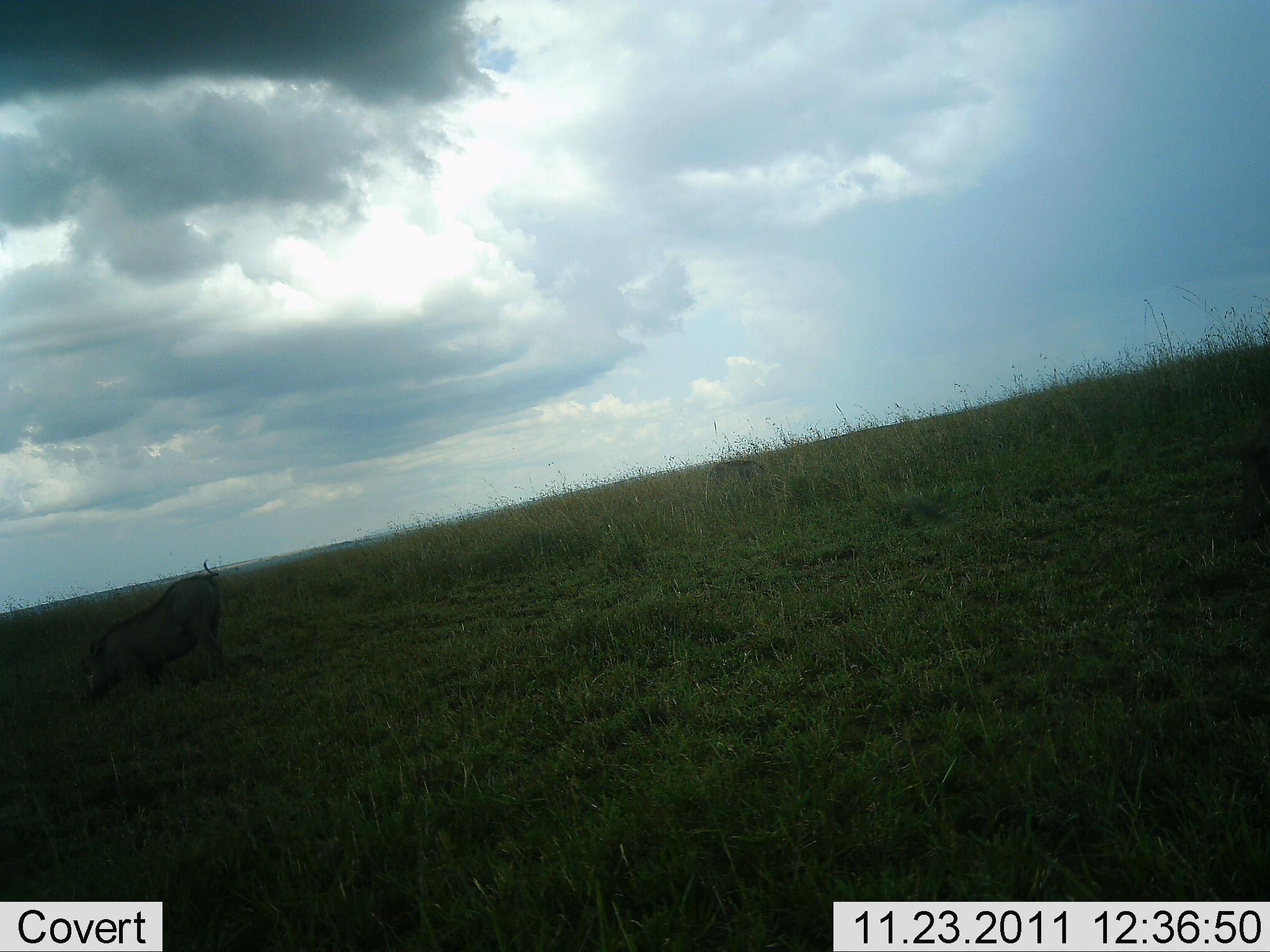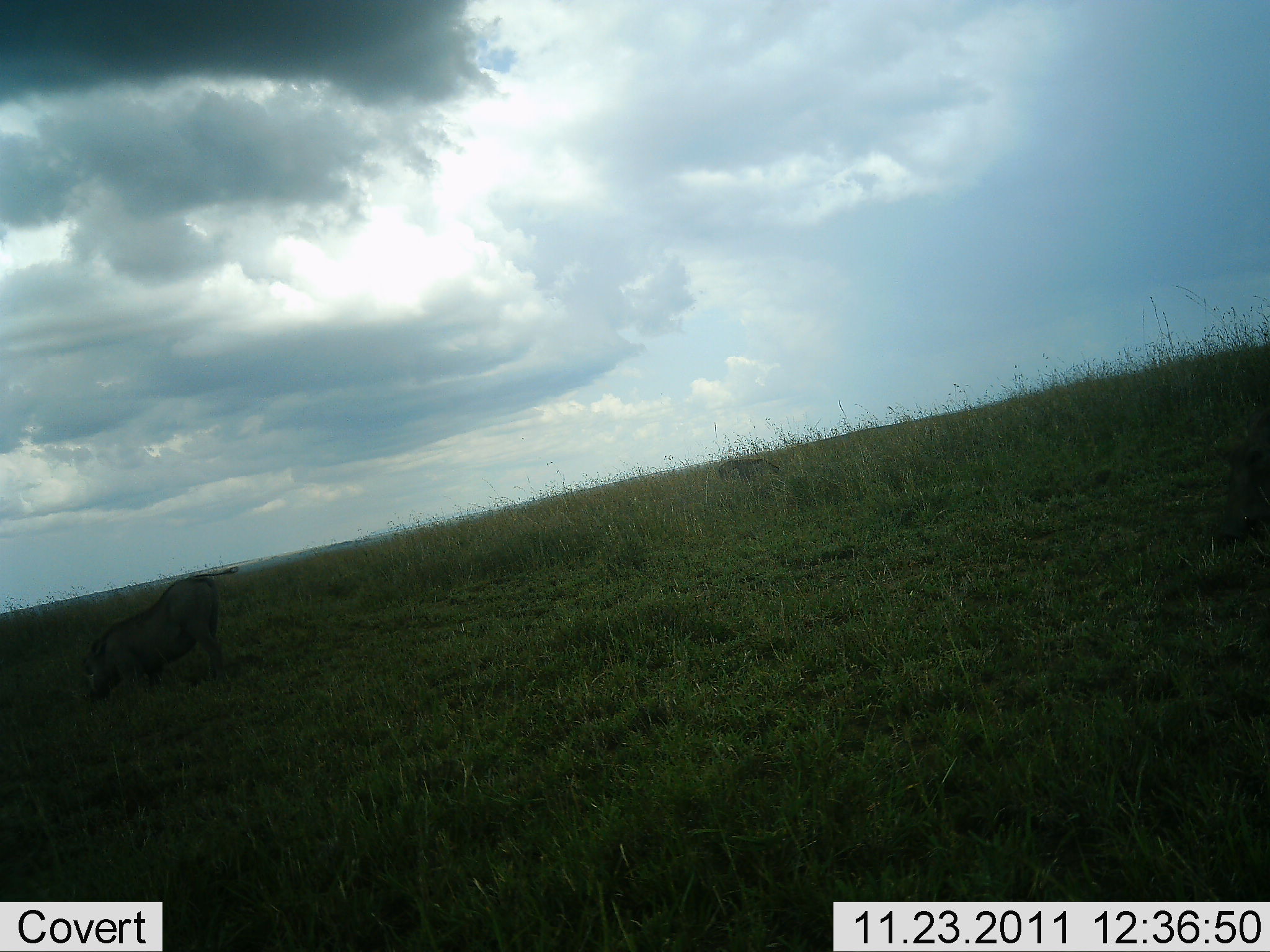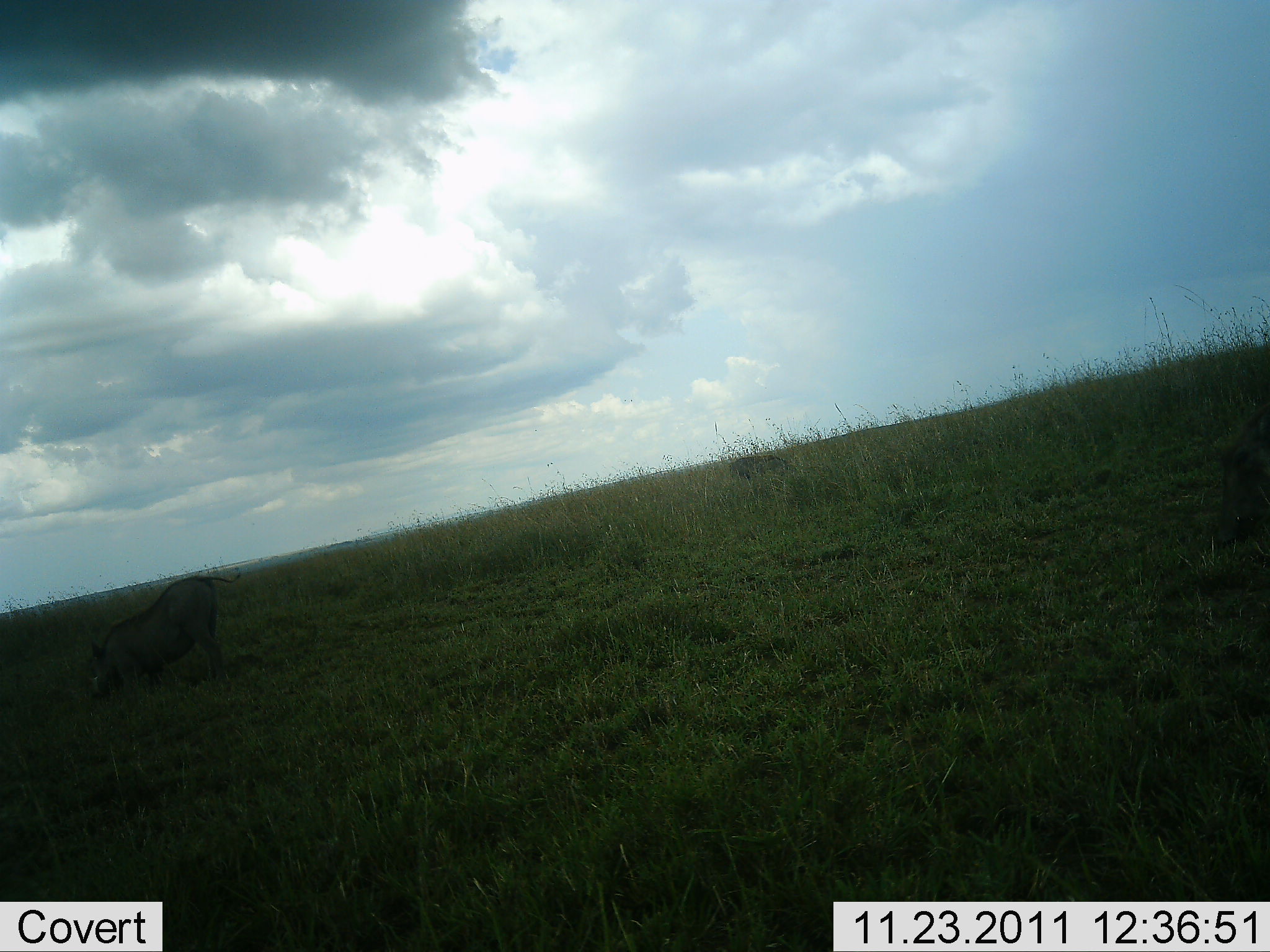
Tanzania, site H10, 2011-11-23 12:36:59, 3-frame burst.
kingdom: Animalia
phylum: Chordata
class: Mammalia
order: Artiodactyla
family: Suidae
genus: Phacochoerus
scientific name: Phacochoerus africanus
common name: warthog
Warthog (Phacochoerus africanus), count 1. Behavior (volunteer vote fractions): standing 27%, resting 0%, moving 27%, interacting 0%. Young present (vote fraction): 0%. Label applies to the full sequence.